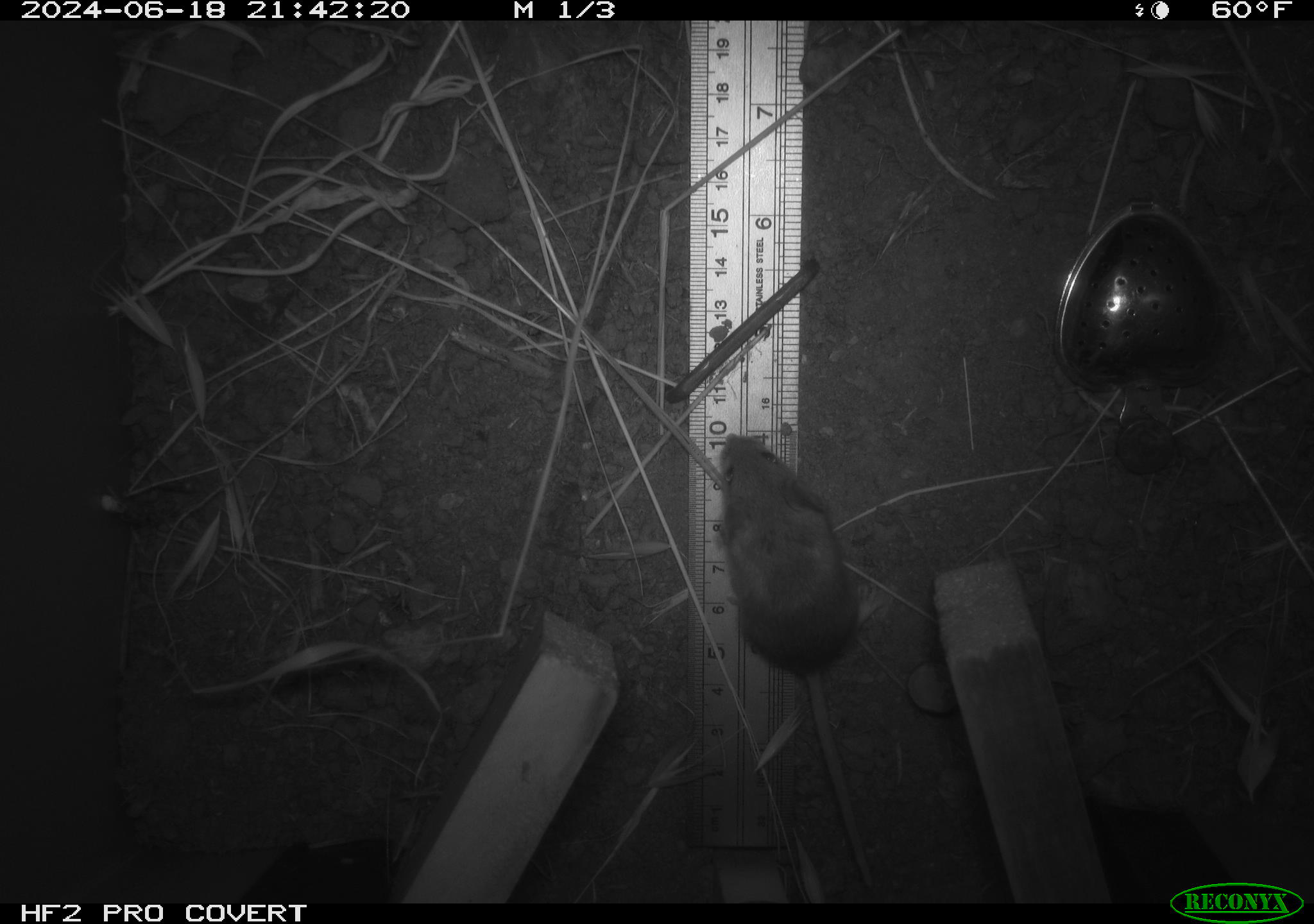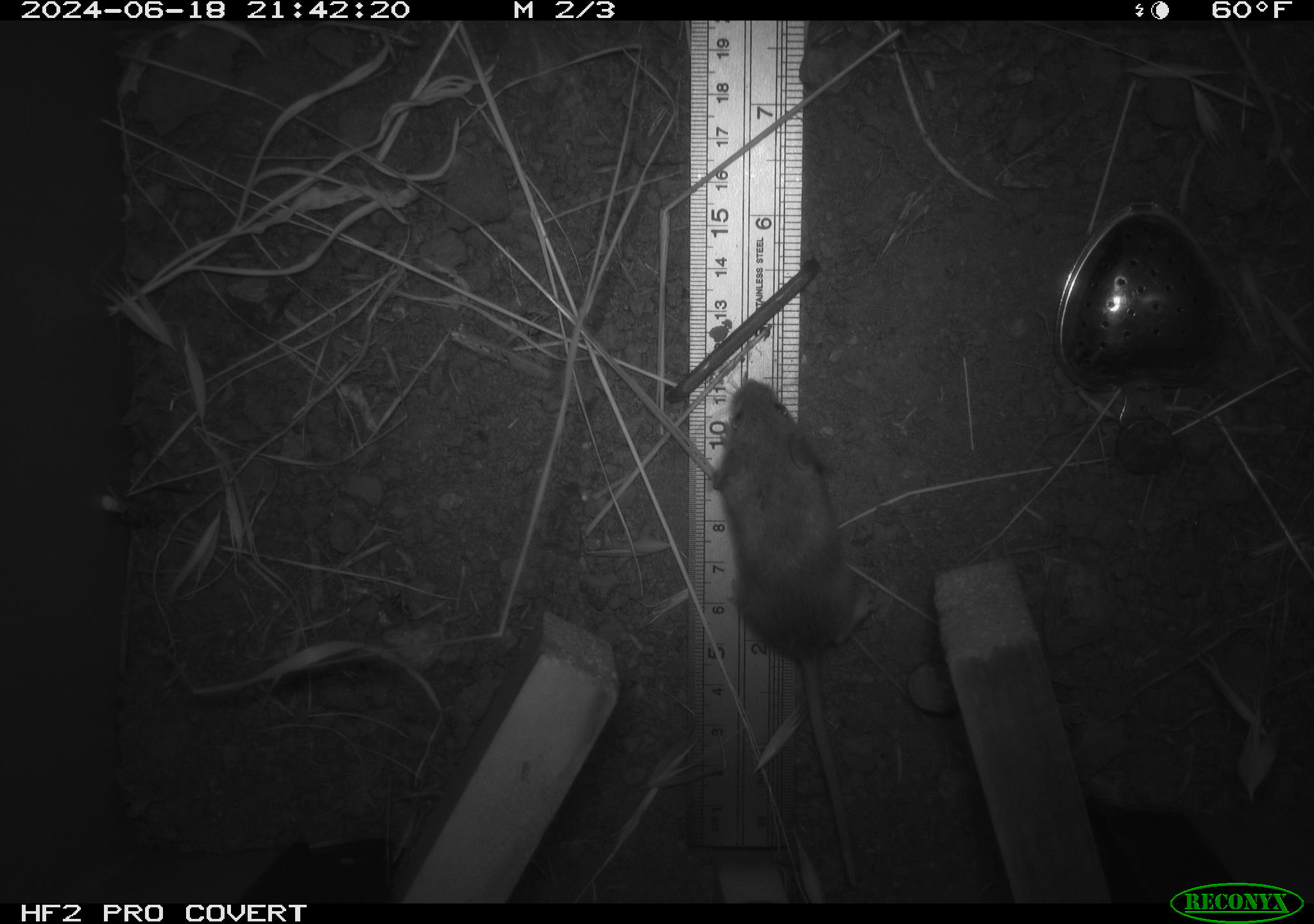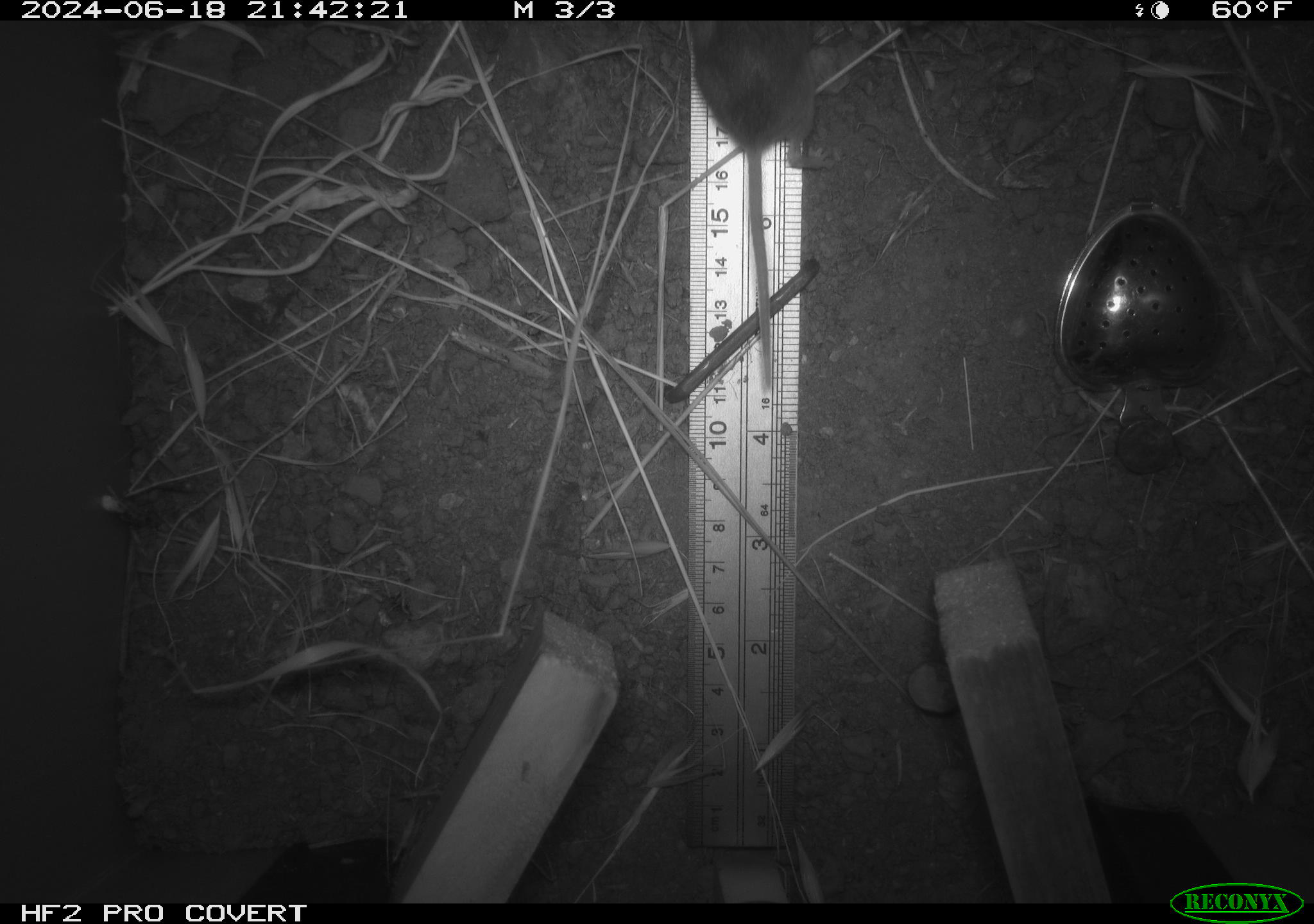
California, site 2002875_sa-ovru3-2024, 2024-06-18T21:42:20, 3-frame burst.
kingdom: Animalia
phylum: Chordata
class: Mammalia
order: Rodentia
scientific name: Rodentia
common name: mouse species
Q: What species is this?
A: Mouse species (Rodentia).